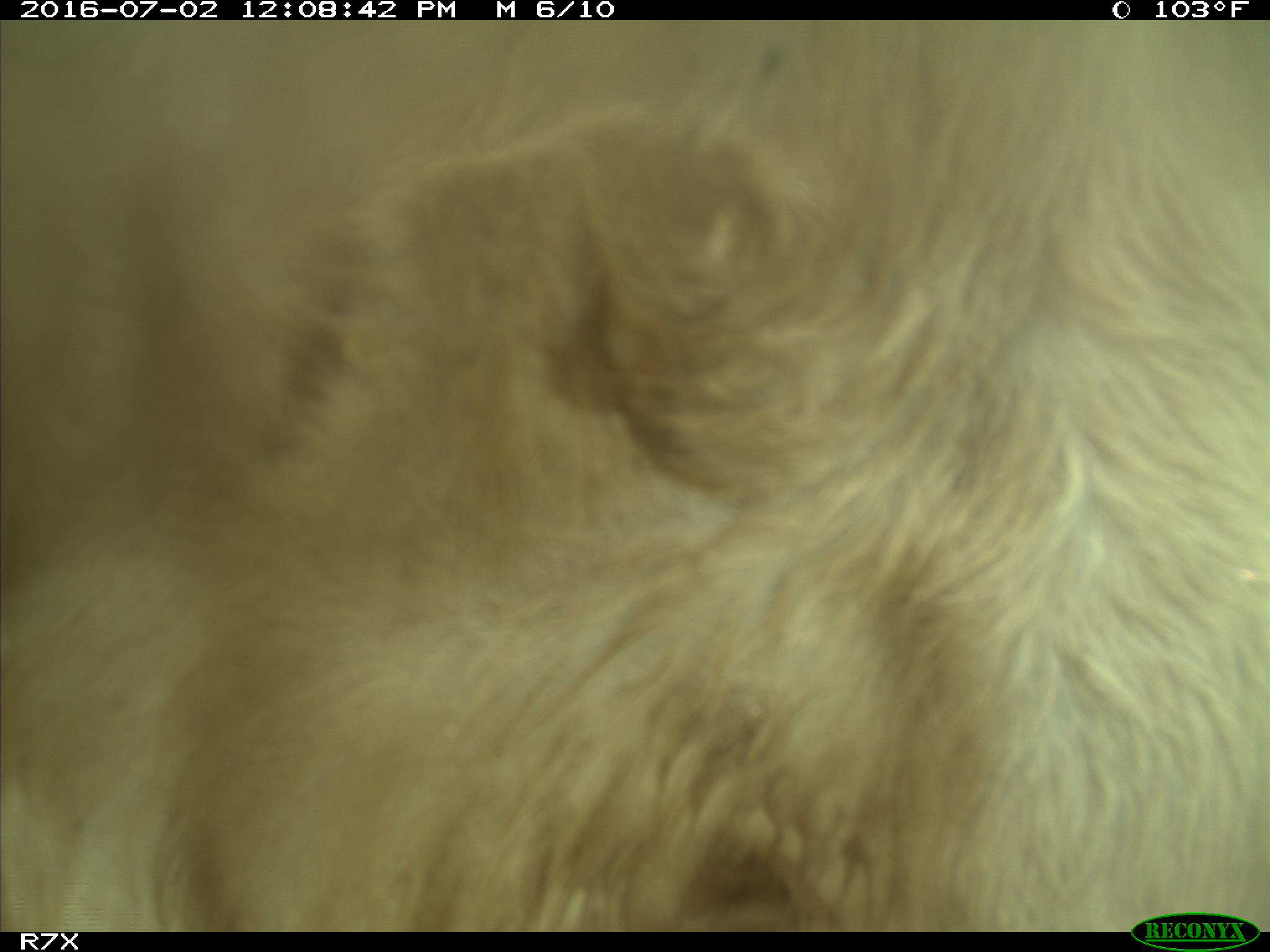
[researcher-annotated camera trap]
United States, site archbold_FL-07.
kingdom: Animalia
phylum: Chordata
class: Mammalia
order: Artiodactyla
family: Bovidae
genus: Bos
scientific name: Bos taurus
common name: domestic cow